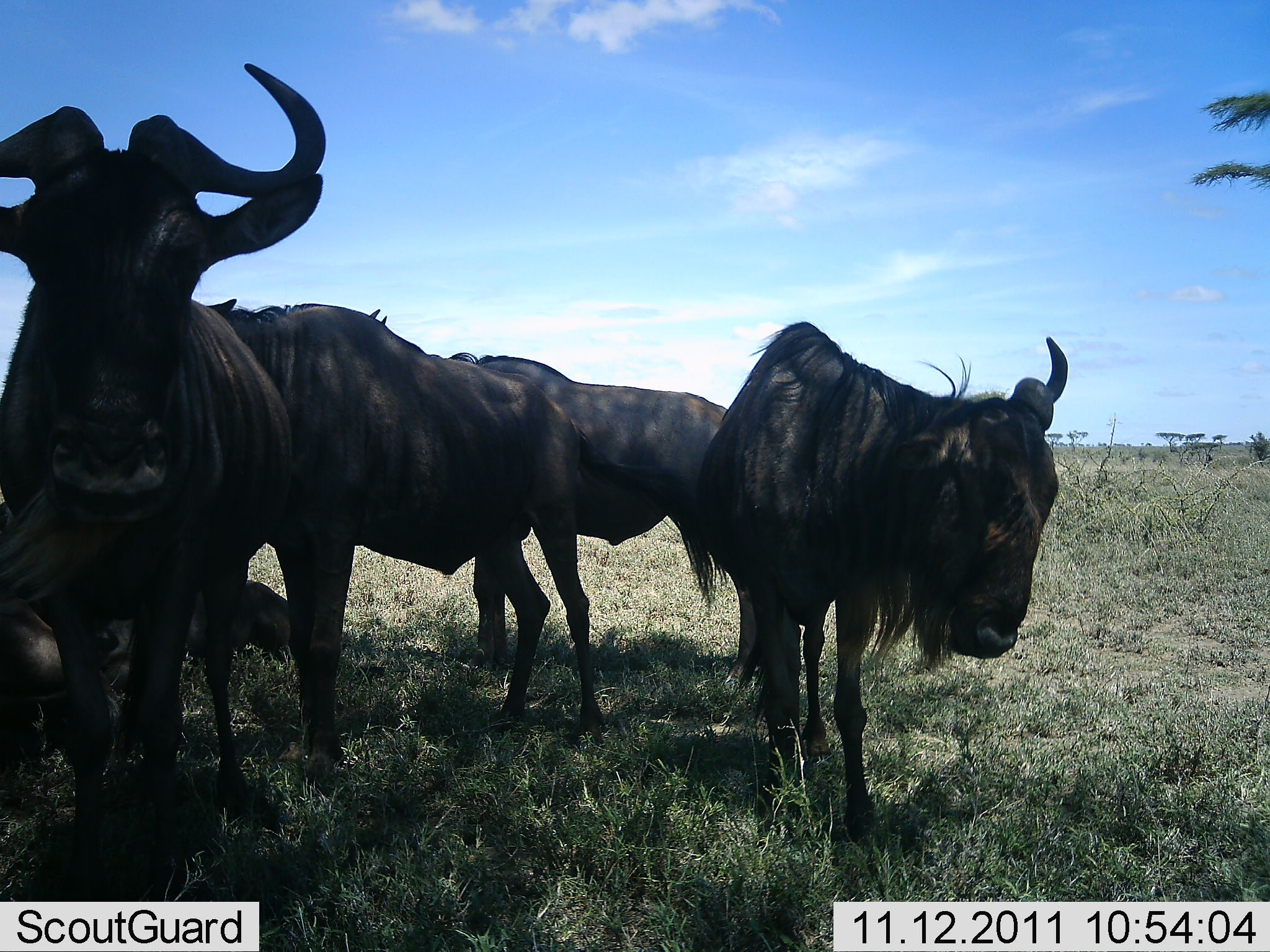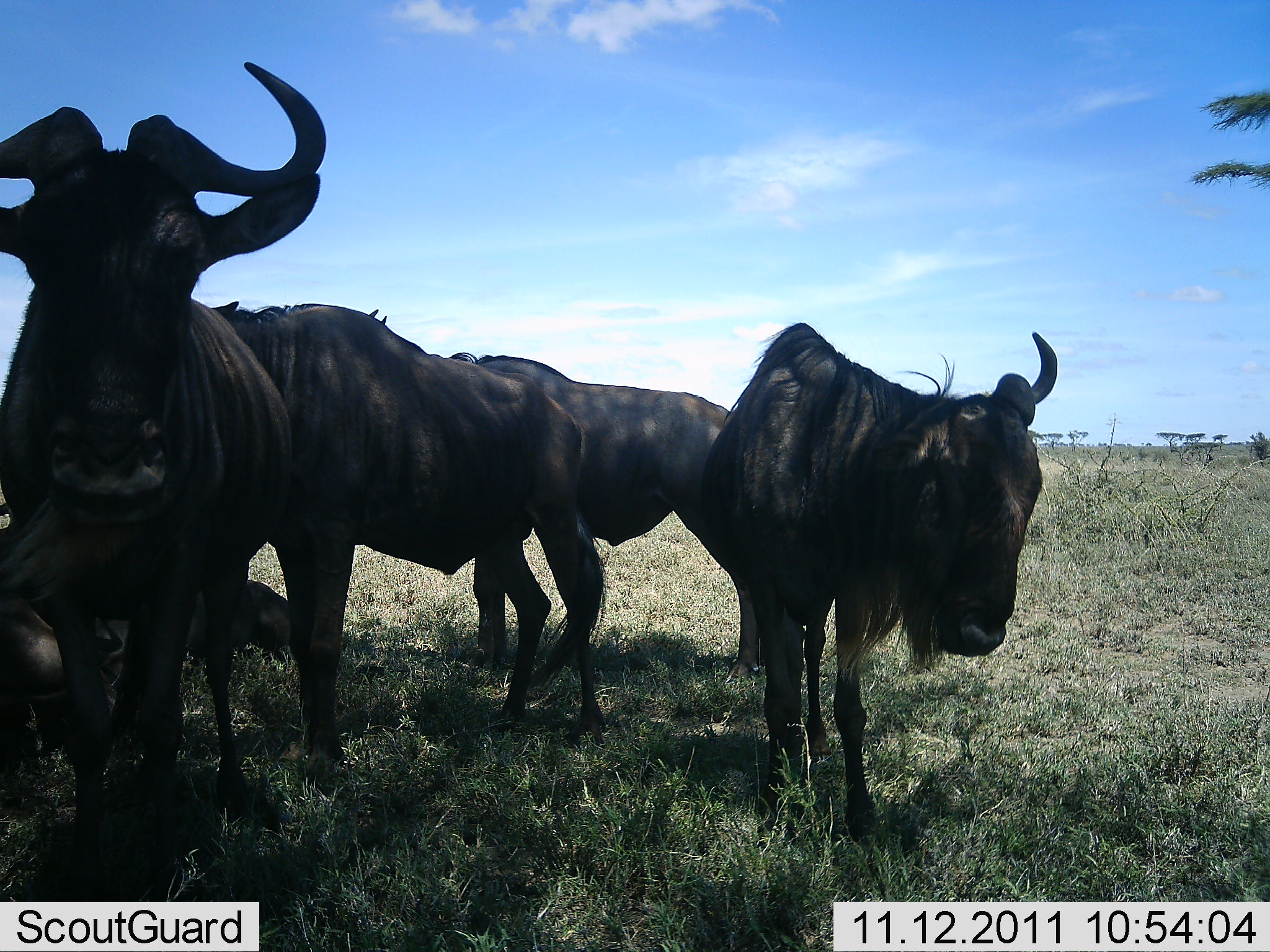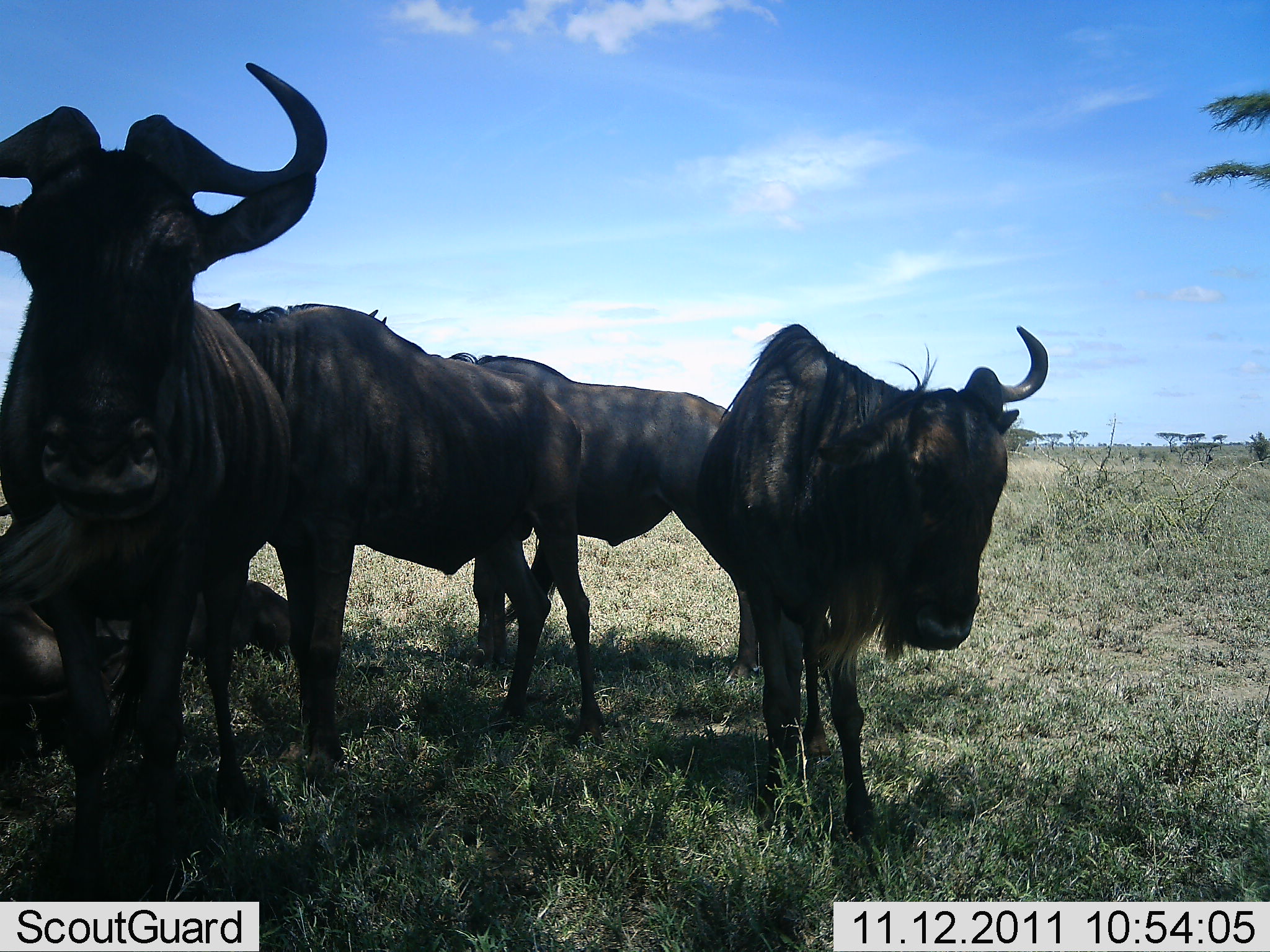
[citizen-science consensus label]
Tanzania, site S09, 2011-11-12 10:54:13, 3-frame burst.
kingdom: Animalia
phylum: Chordata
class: Mammalia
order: Artiodactyla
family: Bovidae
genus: Connochaetes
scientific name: Connochaetes taurinus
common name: blue wildebeest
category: wildebeest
Wildebeest (blue wildebeest) (Connochaetes taurinus), count 5. Behavior (volunteer vote fractions): standing 92%, resting 62%, moving 0%, interacting 0%. Young present (vote fraction): 8%. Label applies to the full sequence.